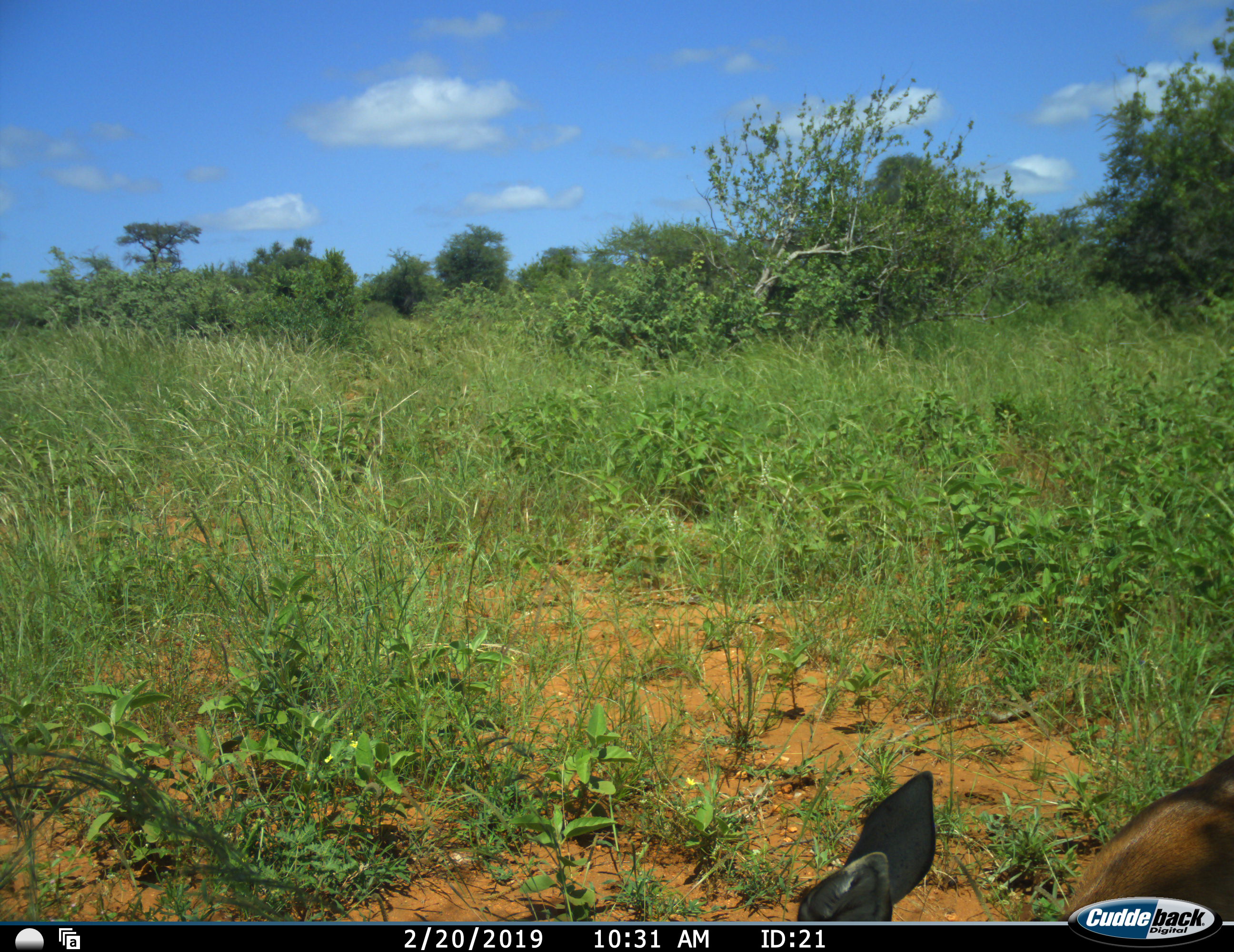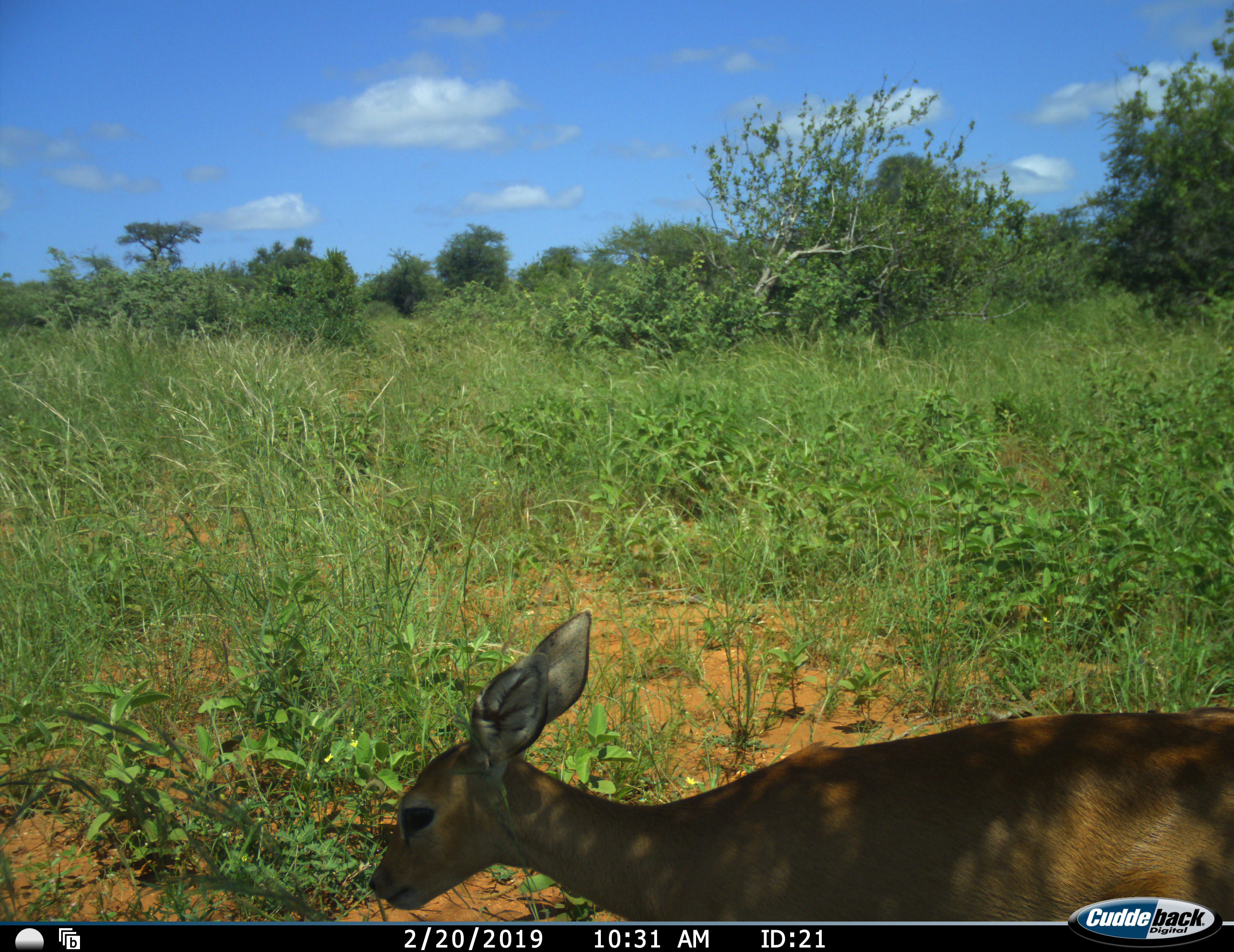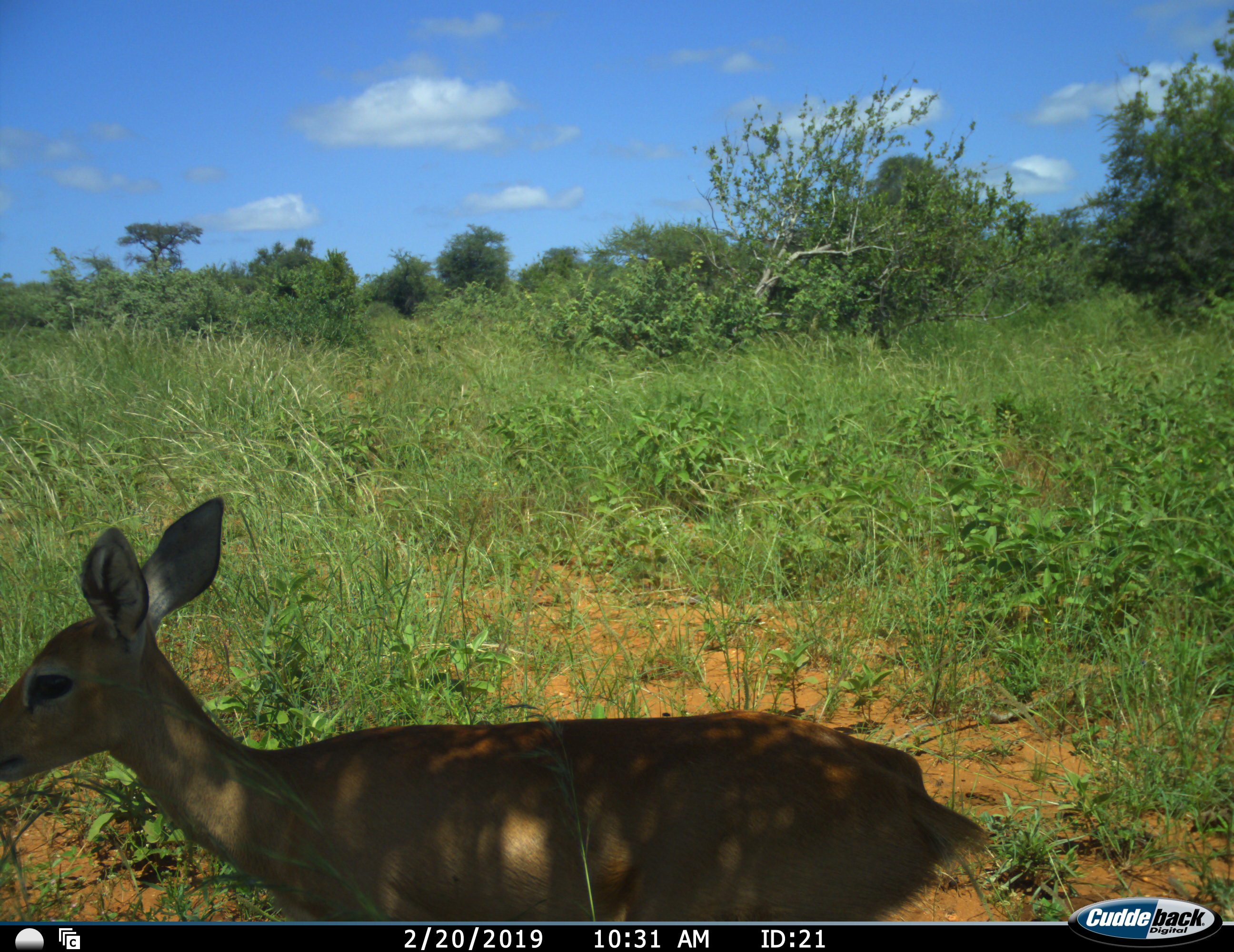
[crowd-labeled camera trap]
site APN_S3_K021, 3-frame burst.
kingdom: Animalia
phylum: Chordata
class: Mammalia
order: Artiodactyla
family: Bovidae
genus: Raphicerus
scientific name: Raphicerus campestris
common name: steenbok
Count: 1.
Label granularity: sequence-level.